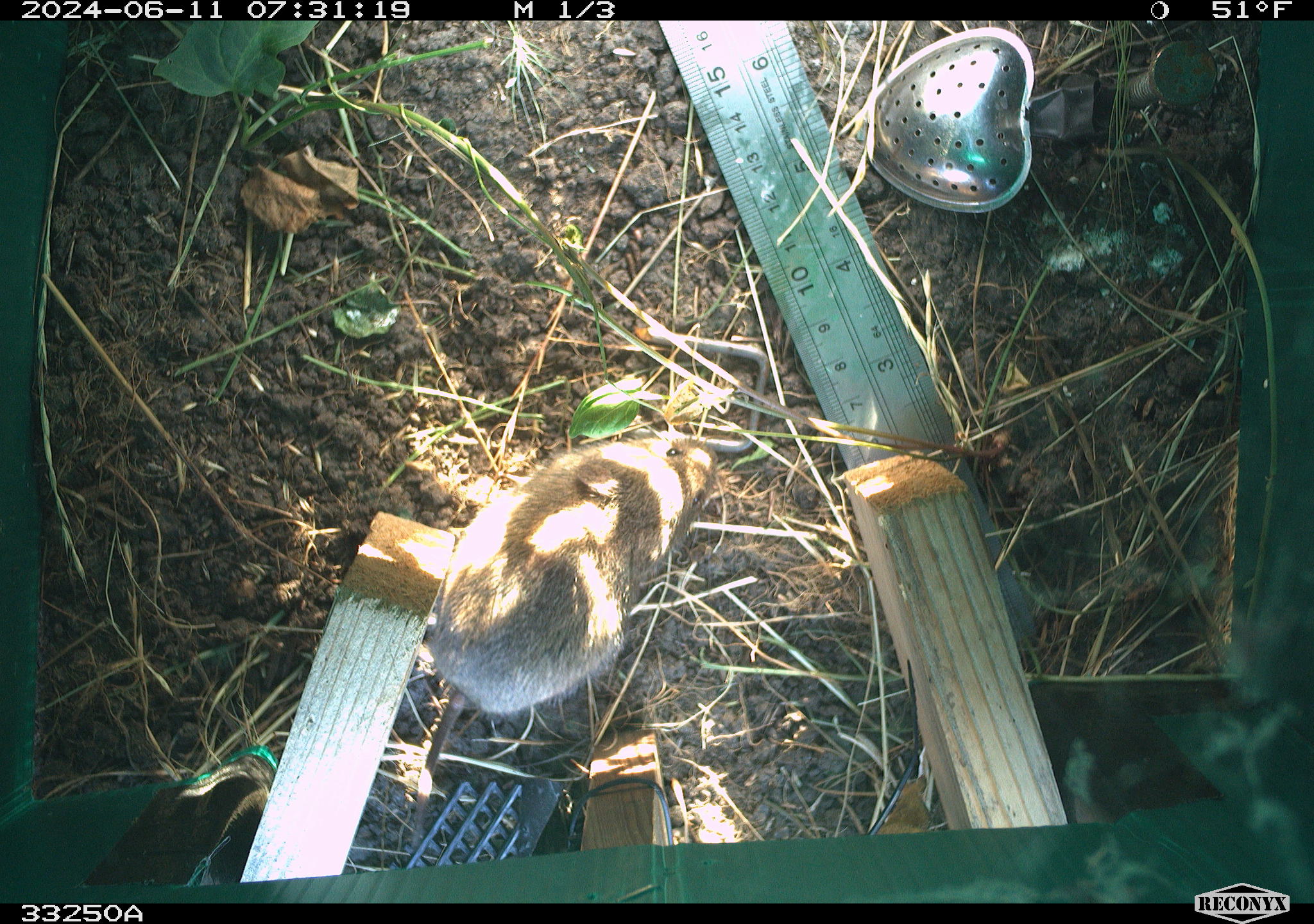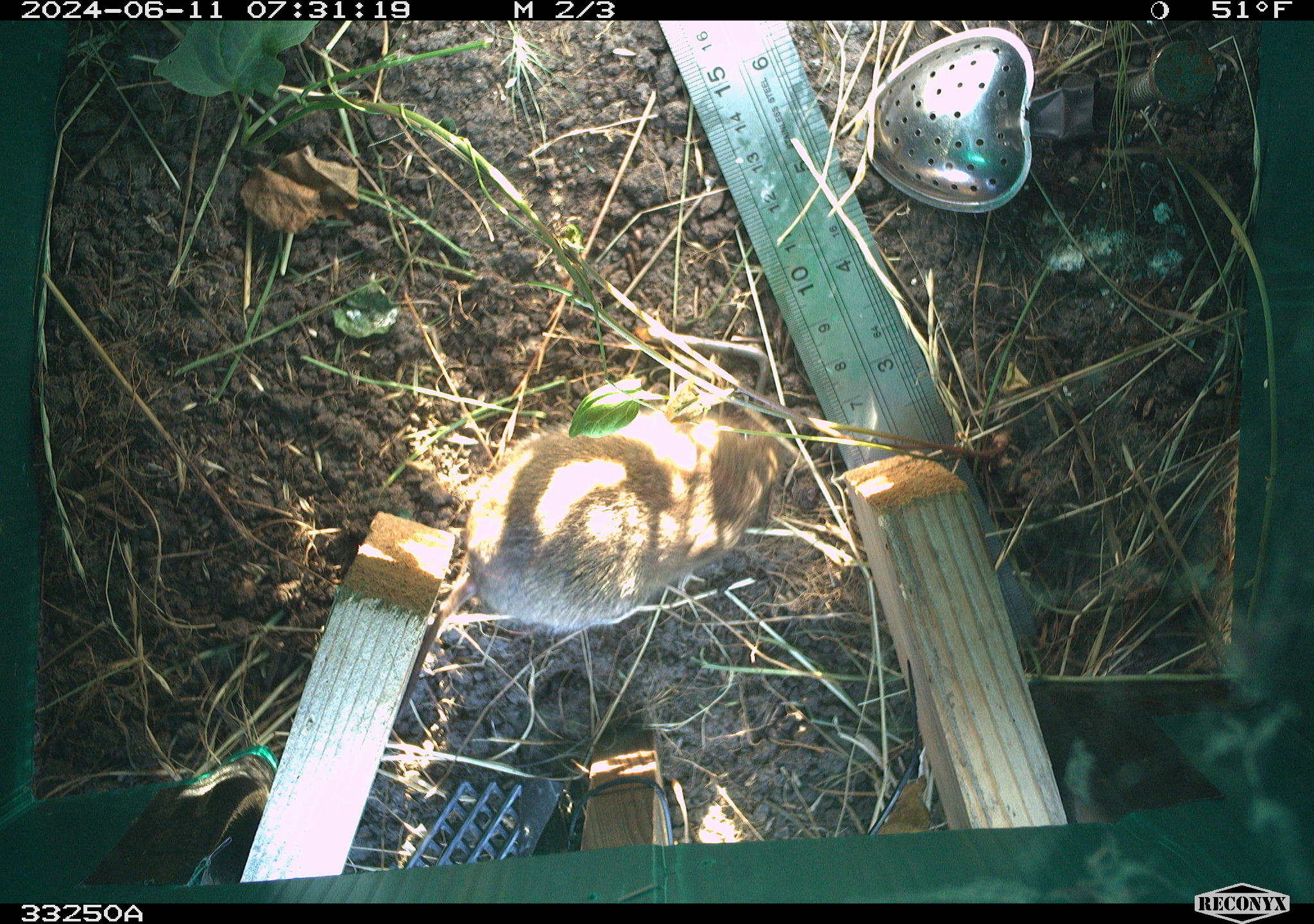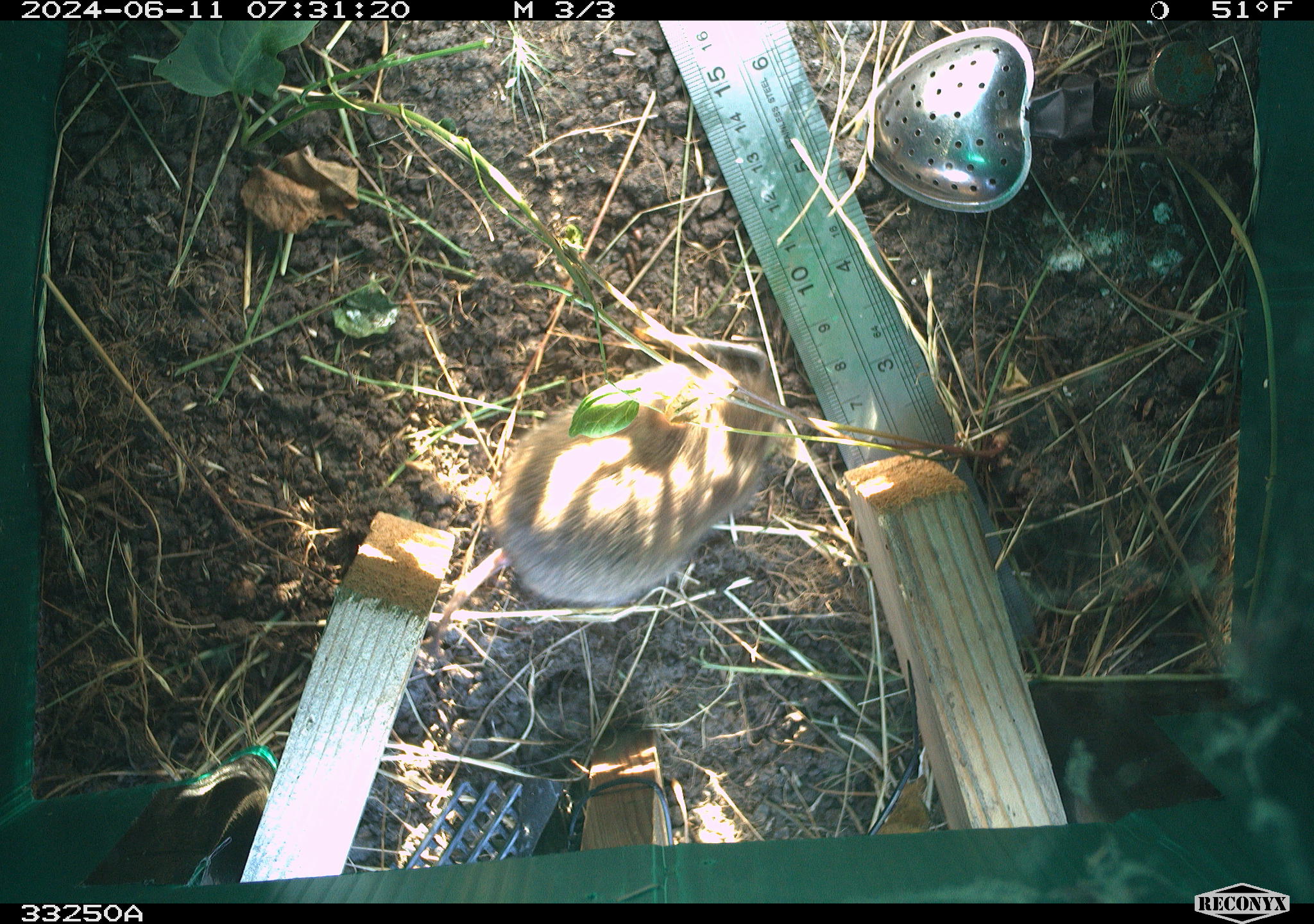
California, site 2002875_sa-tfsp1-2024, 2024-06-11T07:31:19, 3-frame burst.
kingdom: Animalia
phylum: Chordata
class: Mammalia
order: Rodentia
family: Cricetidae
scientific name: Arvicolinae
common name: voles, lemmings, and muskrats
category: arvicolinae subfamily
Arvicolinae subfamily (voles, lemmings, and muskrats) (Arvicolinae).